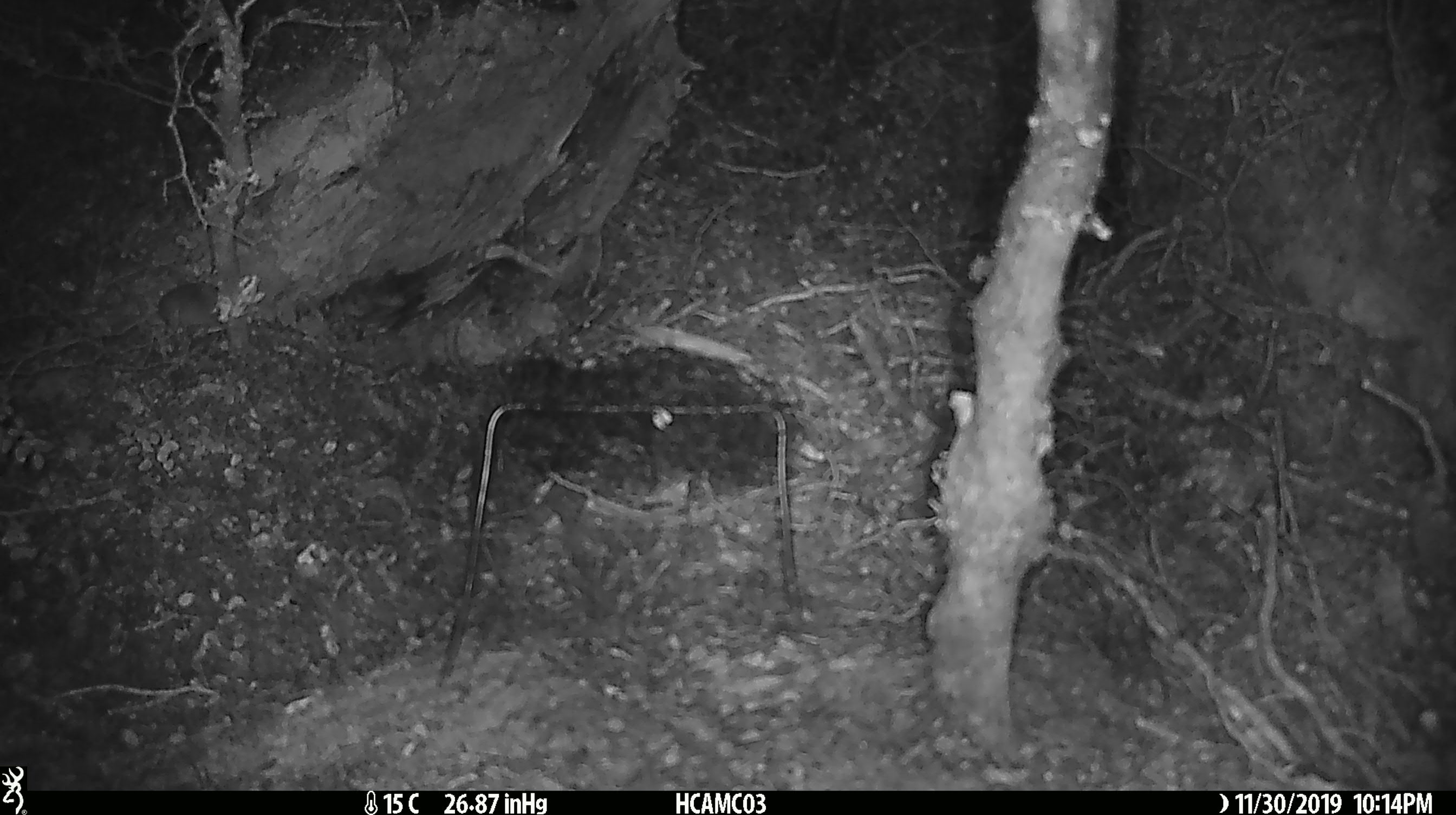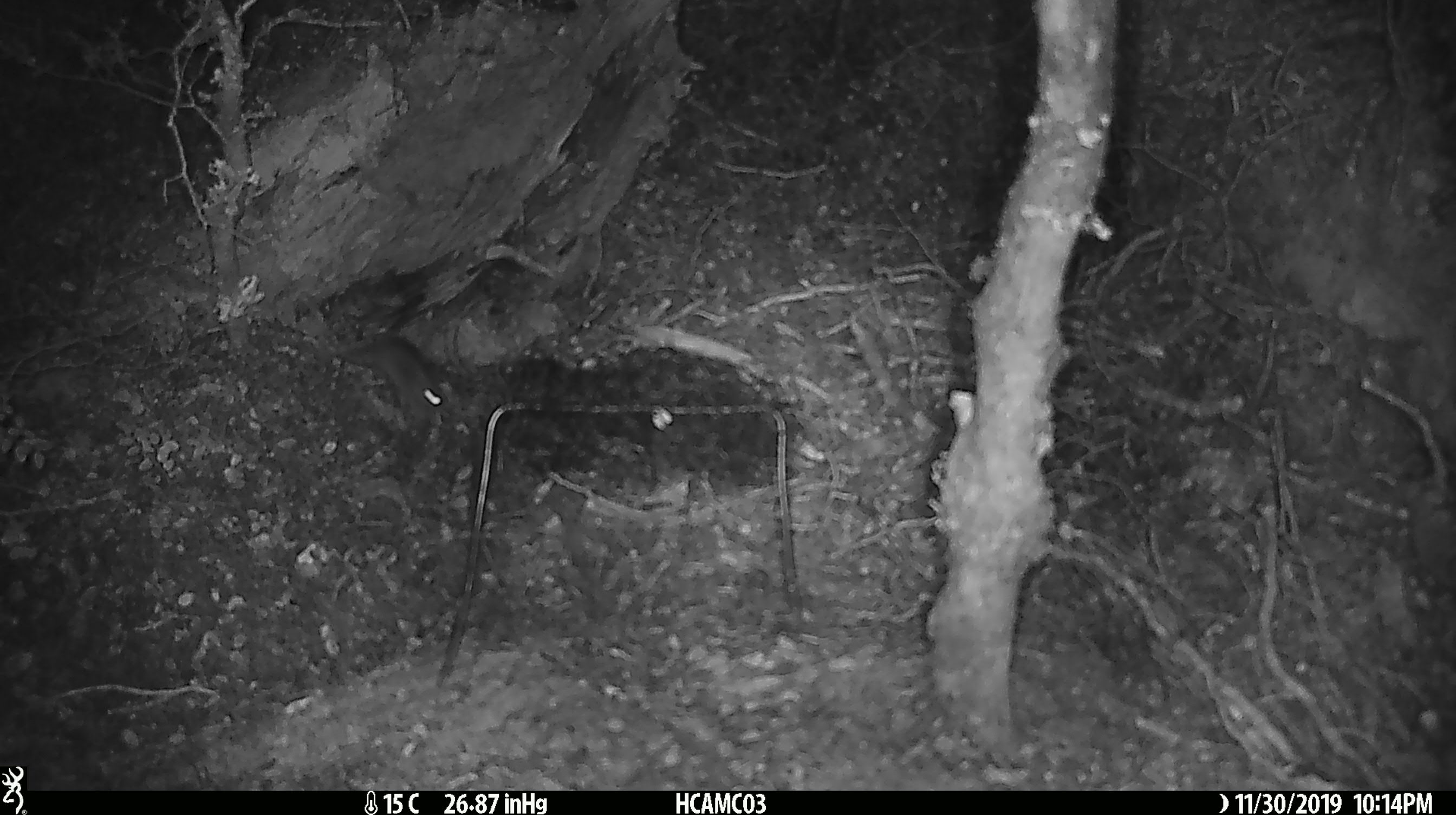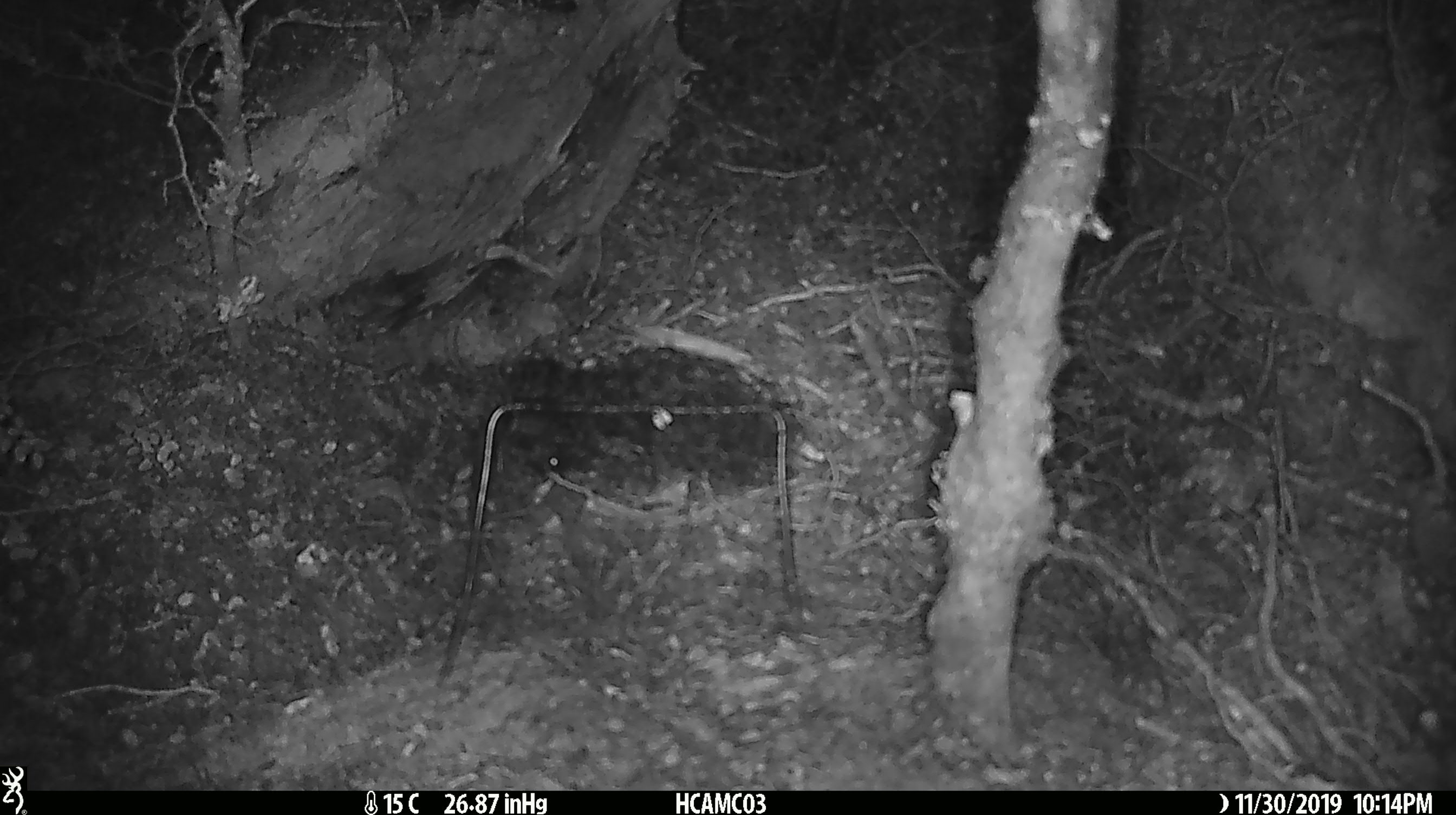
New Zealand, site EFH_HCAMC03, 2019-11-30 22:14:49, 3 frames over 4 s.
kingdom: Animalia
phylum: Chordata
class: Mammalia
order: Rodentia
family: Muridae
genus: Mus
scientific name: Mus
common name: mouse